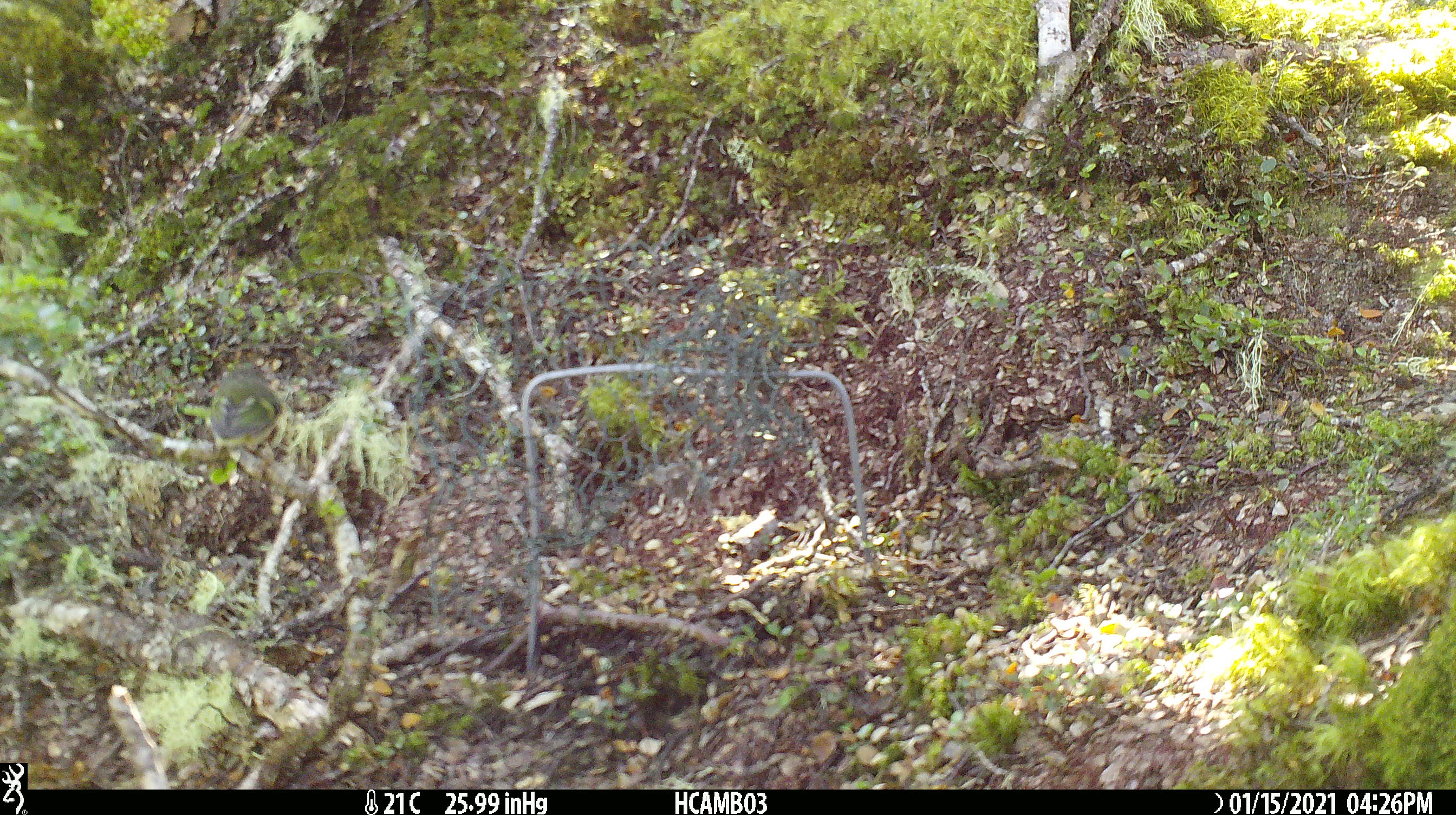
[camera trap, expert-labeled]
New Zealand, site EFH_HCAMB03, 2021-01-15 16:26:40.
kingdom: Animalia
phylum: Chordata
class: Aves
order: Passeriformes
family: Acanthisittidae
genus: Acanthisitta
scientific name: Acanthisitta chloris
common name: rifleman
Rifleman (Acanthisitta chloris).